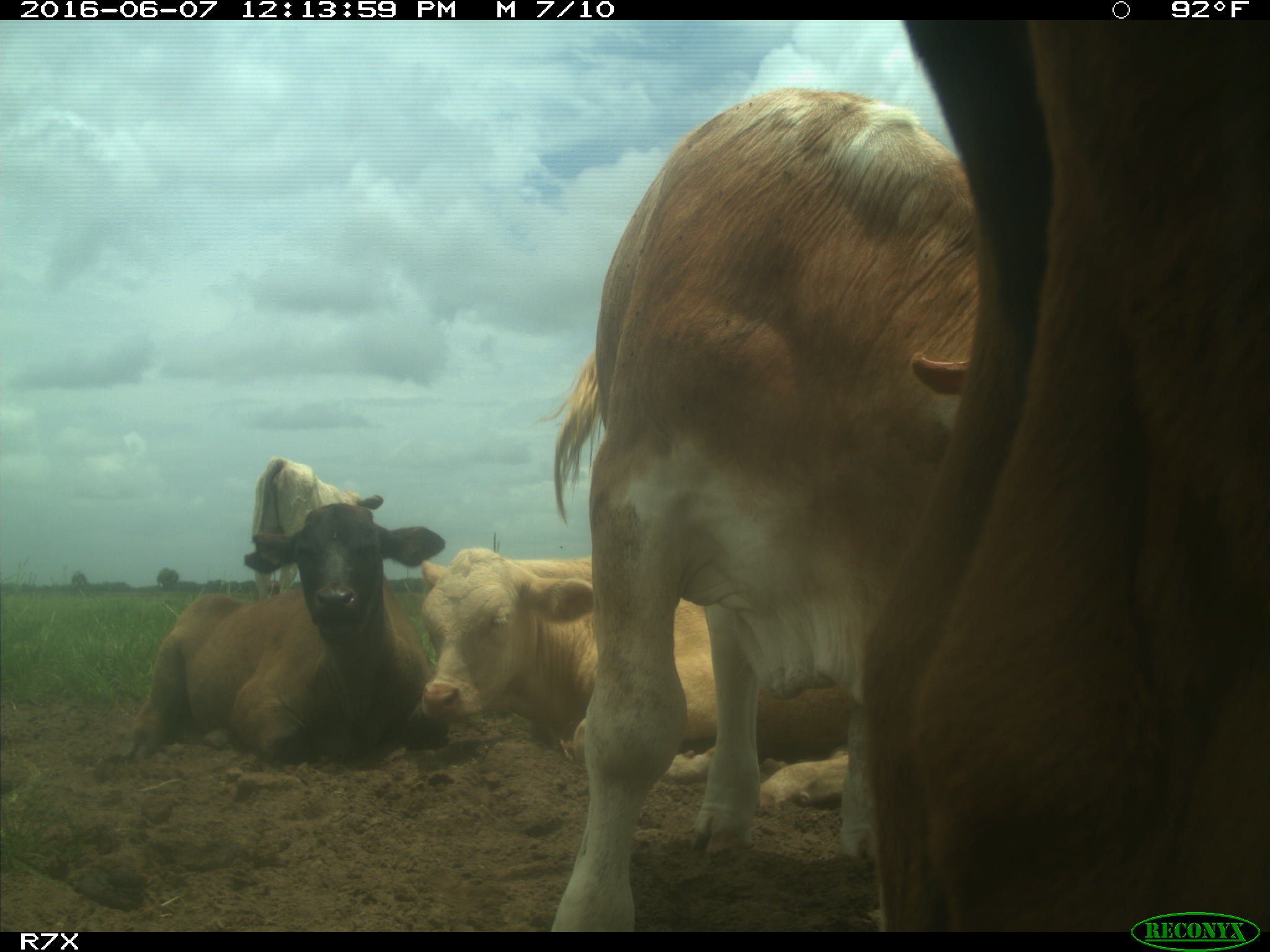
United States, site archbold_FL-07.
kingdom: Animalia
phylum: Chordata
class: Mammalia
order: Artiodactyla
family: Bovidae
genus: Bos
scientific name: Bos taurus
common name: domestic cow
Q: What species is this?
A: Bos taurus (domestic cow).